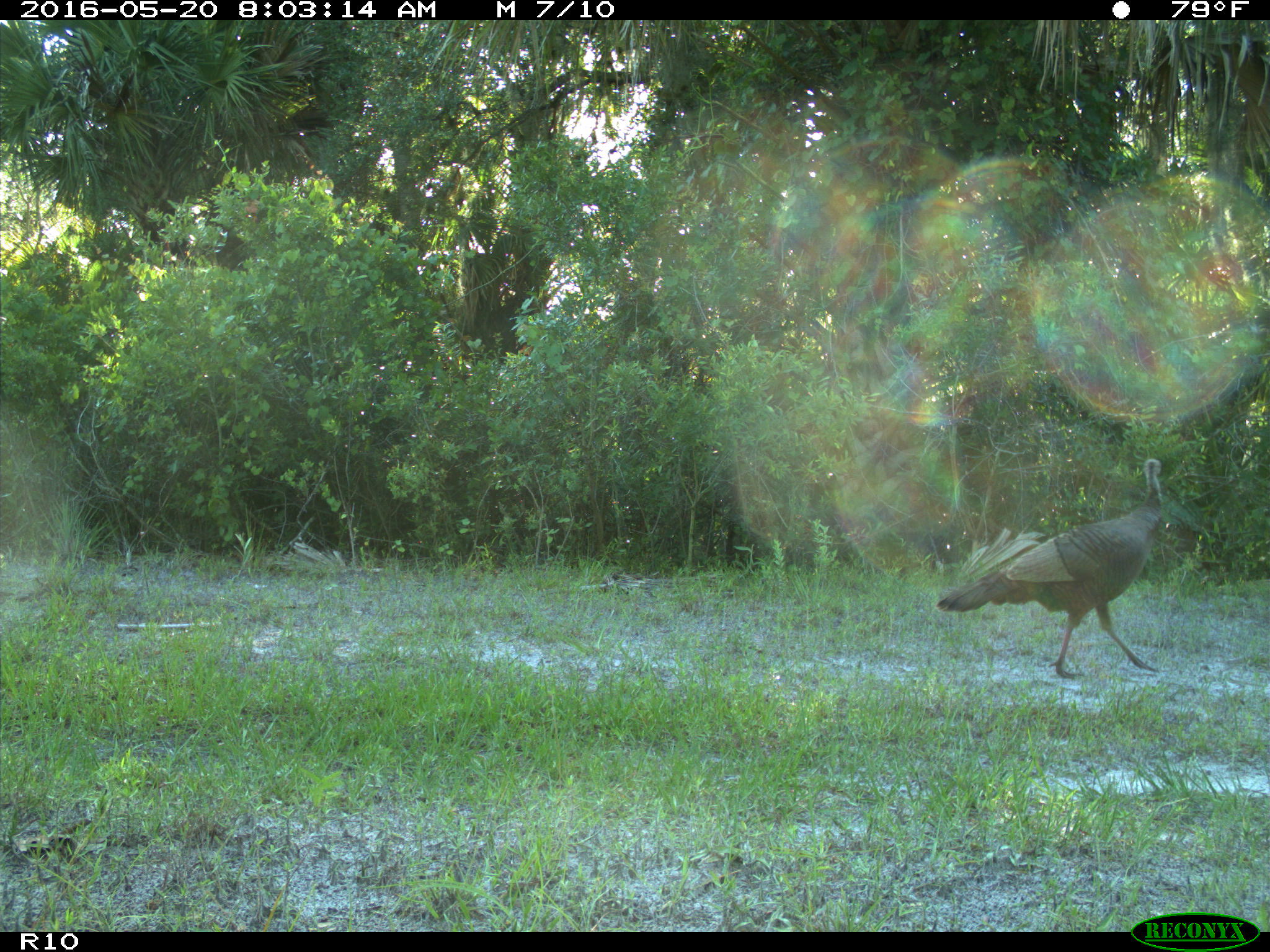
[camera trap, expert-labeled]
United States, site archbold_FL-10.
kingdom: Animalia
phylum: Chordata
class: Aves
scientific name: Aves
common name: birds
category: unidentified bird